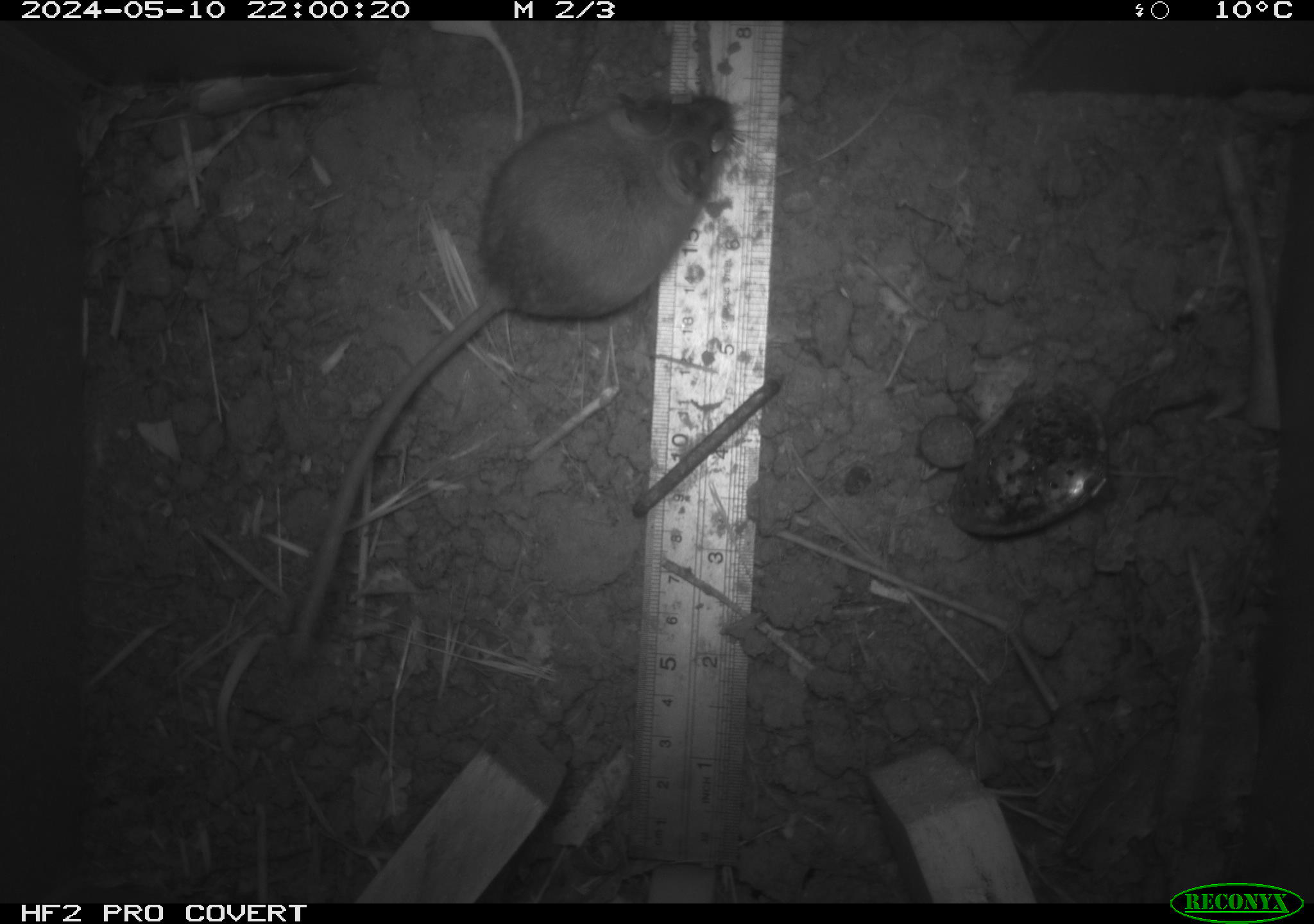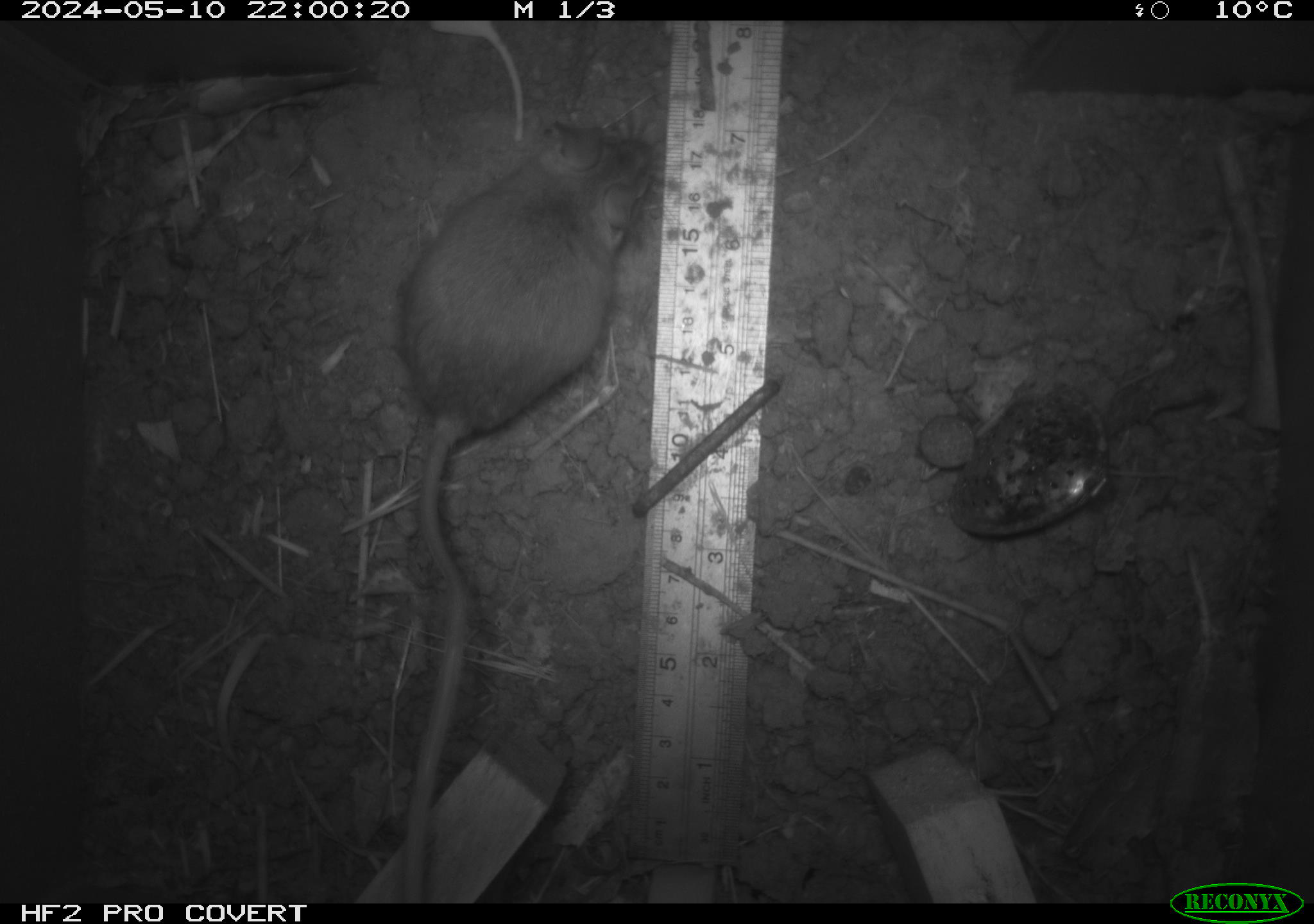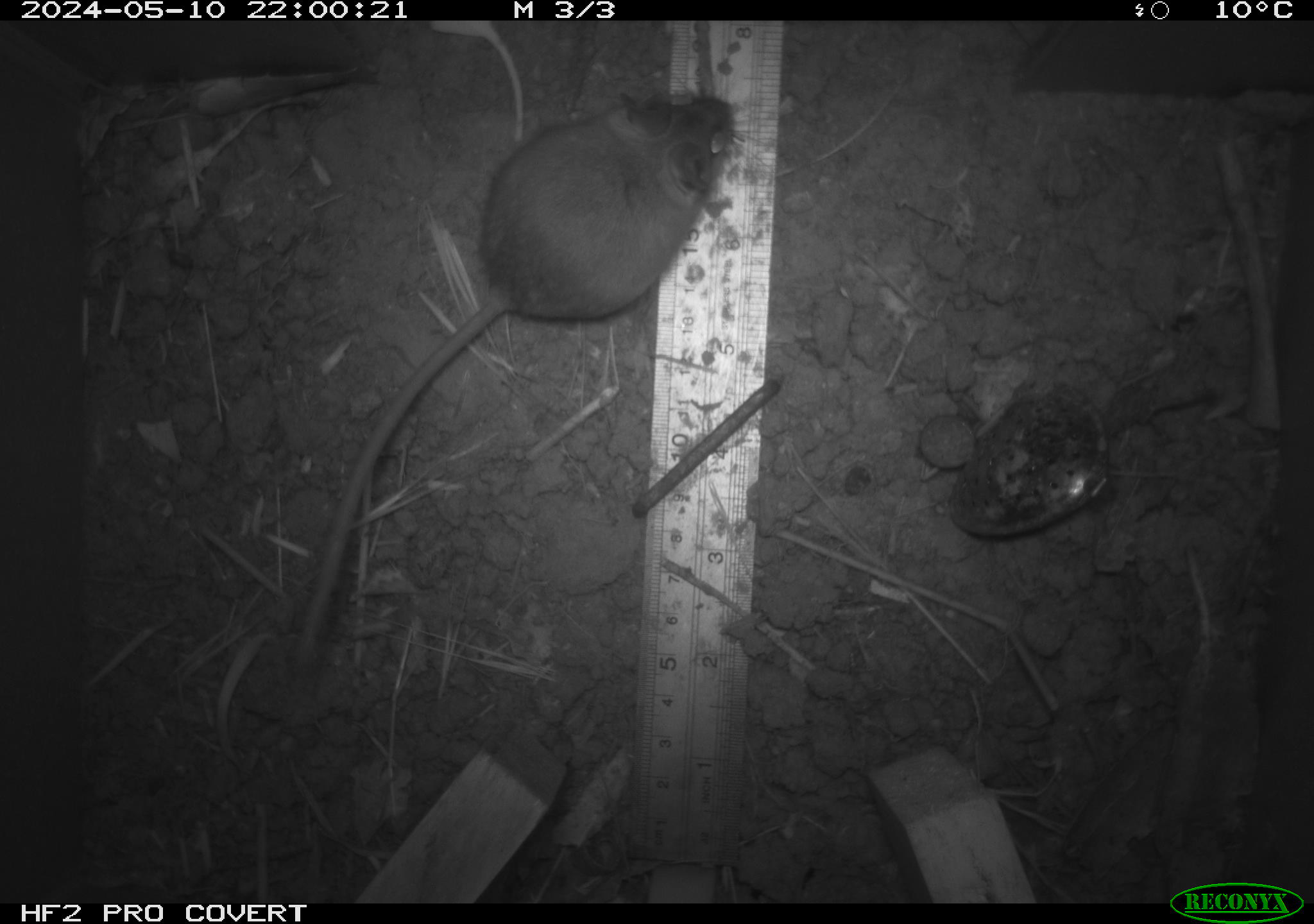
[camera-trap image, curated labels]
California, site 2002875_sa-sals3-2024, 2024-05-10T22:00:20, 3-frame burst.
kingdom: Animalia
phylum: Chordata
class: Mammalia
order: Rodentia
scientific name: Rodentia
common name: mouse species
Mouse species (Rodentia).